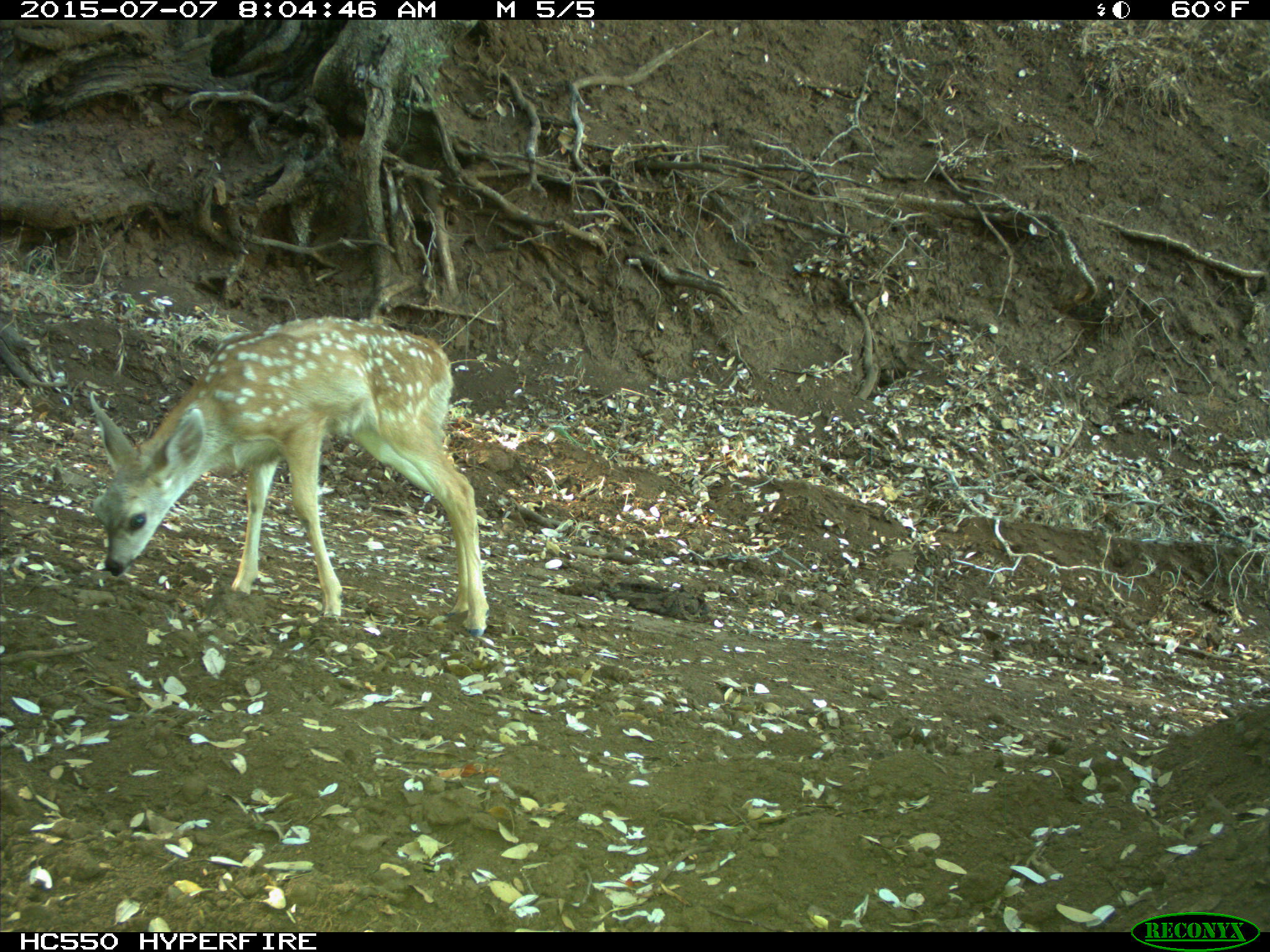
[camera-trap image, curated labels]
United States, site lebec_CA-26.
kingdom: Animalia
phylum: Chordata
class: Mammalia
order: Artiodactyla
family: Cervidae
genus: Odocoileus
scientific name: Odocoileus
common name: deer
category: unidentified deer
Unidentified deer (deer) (Odocoileus).